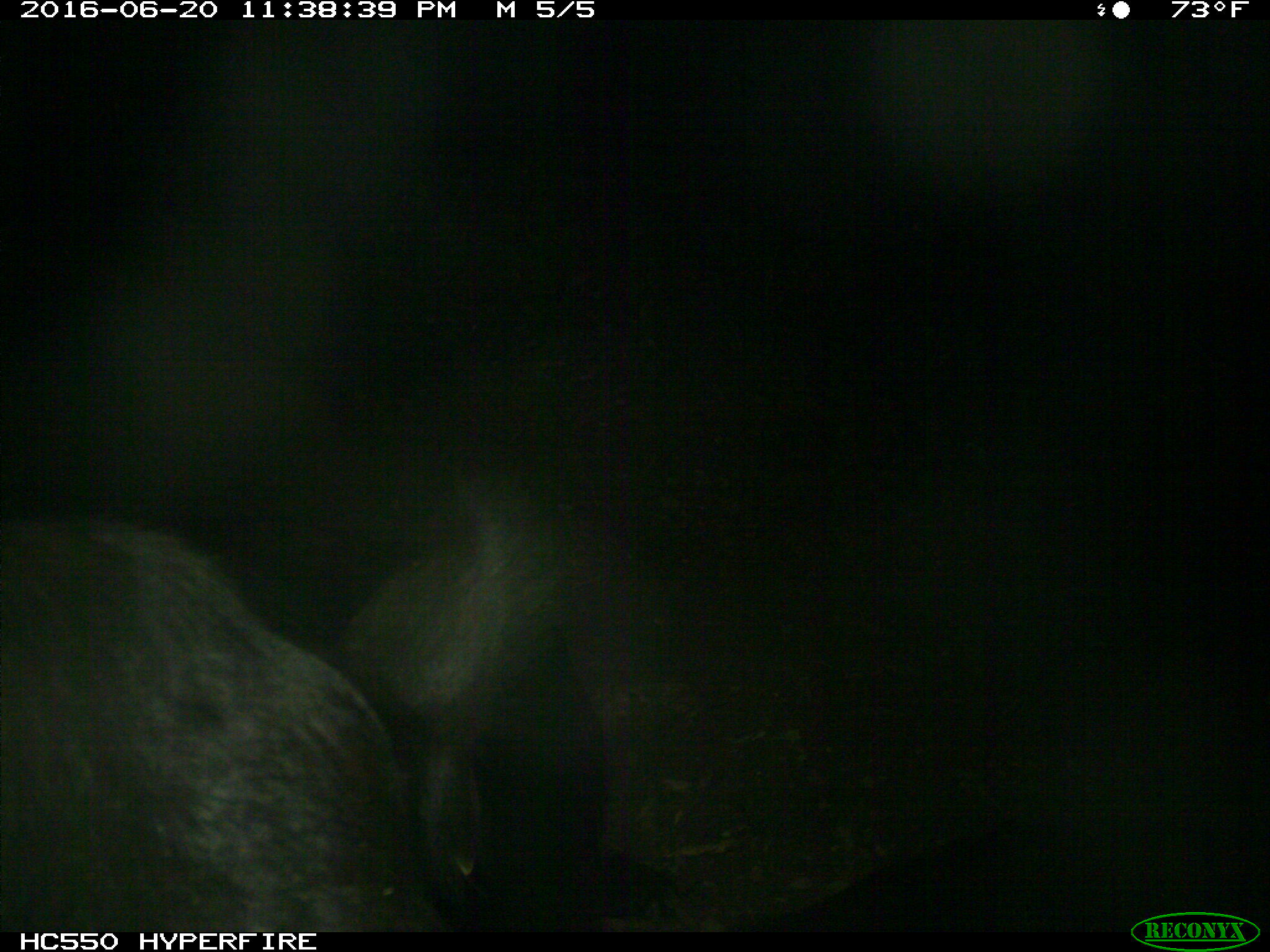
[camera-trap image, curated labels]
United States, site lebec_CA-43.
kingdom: Animalia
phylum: Chordata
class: Mammalia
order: Artiodactyla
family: Bovidae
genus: Bos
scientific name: Bos taurus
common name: domestic cow